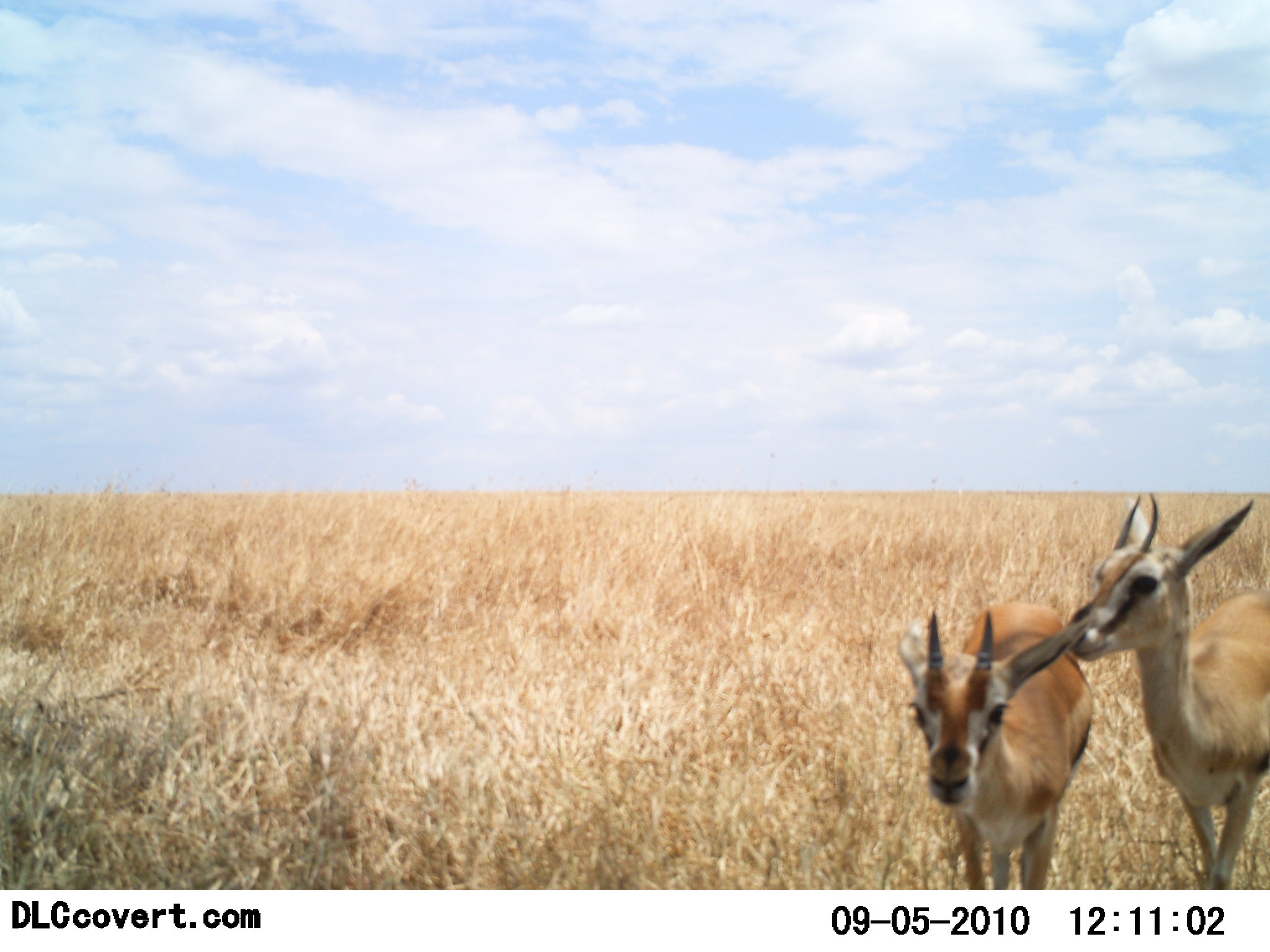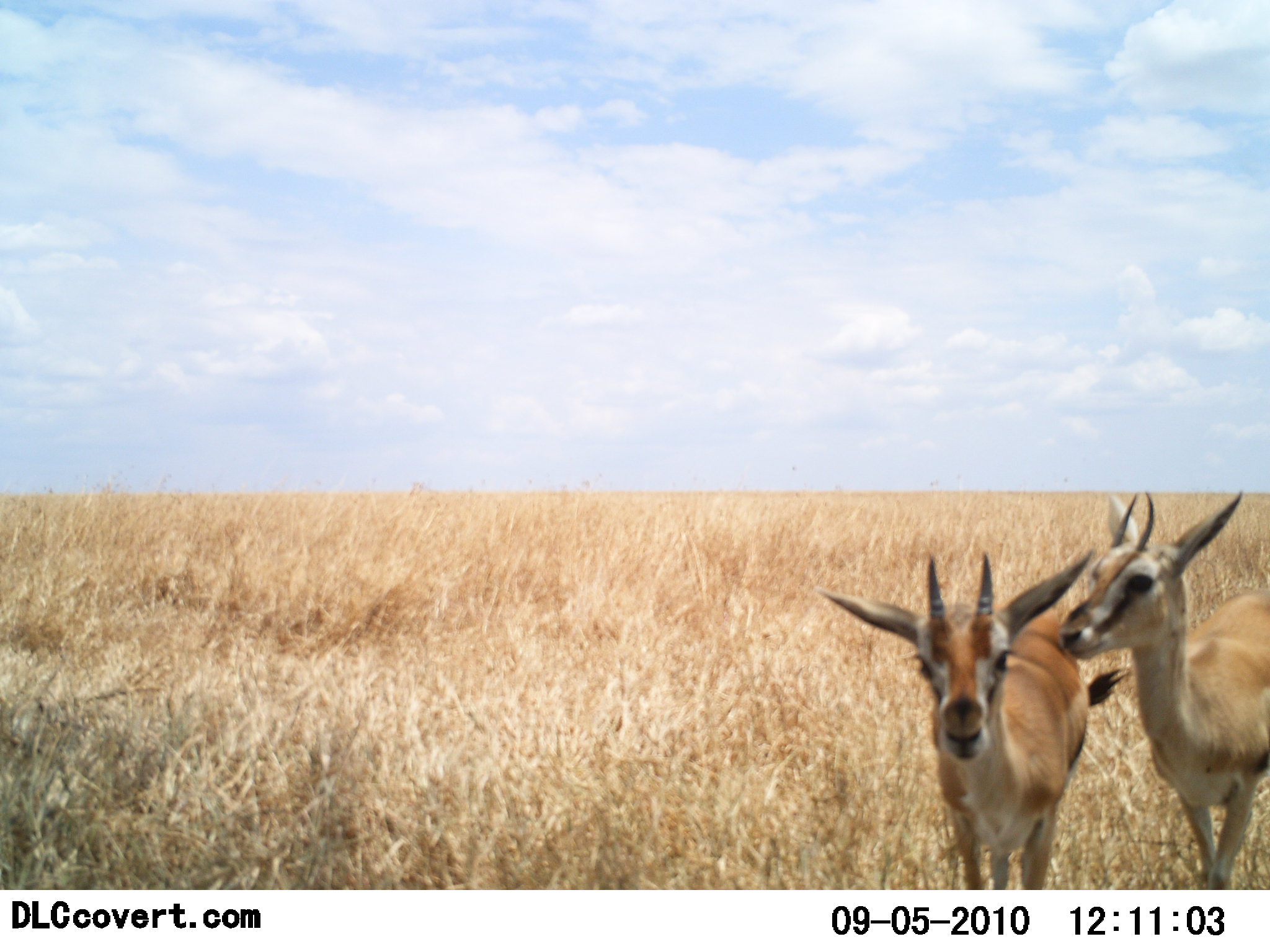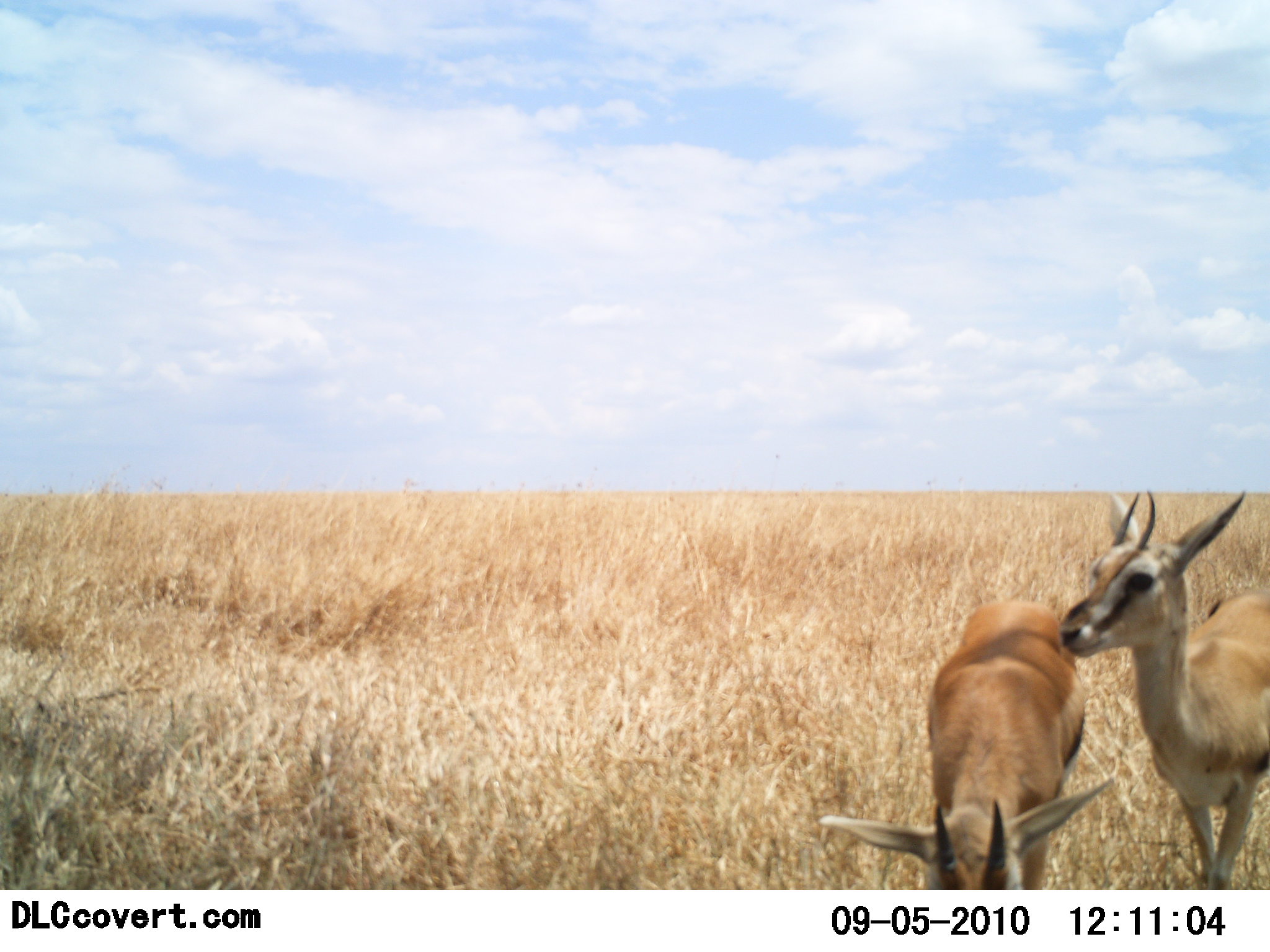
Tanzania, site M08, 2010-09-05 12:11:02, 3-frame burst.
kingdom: Animalia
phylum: Chordata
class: Mammalia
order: Artiodactyla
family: Bovidae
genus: Eudorcas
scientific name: Eudorcas thomsonii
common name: thomson's gazelle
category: gazellethomsons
Gazellethomsons (thomson's gazelle) (Eudorcas thomsonii), count 2. Behavior (volunteer vote fractions): standing 88%, resting 6%, moving 0%, interacting 6%. Young present (vote fraction): 0%. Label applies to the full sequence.